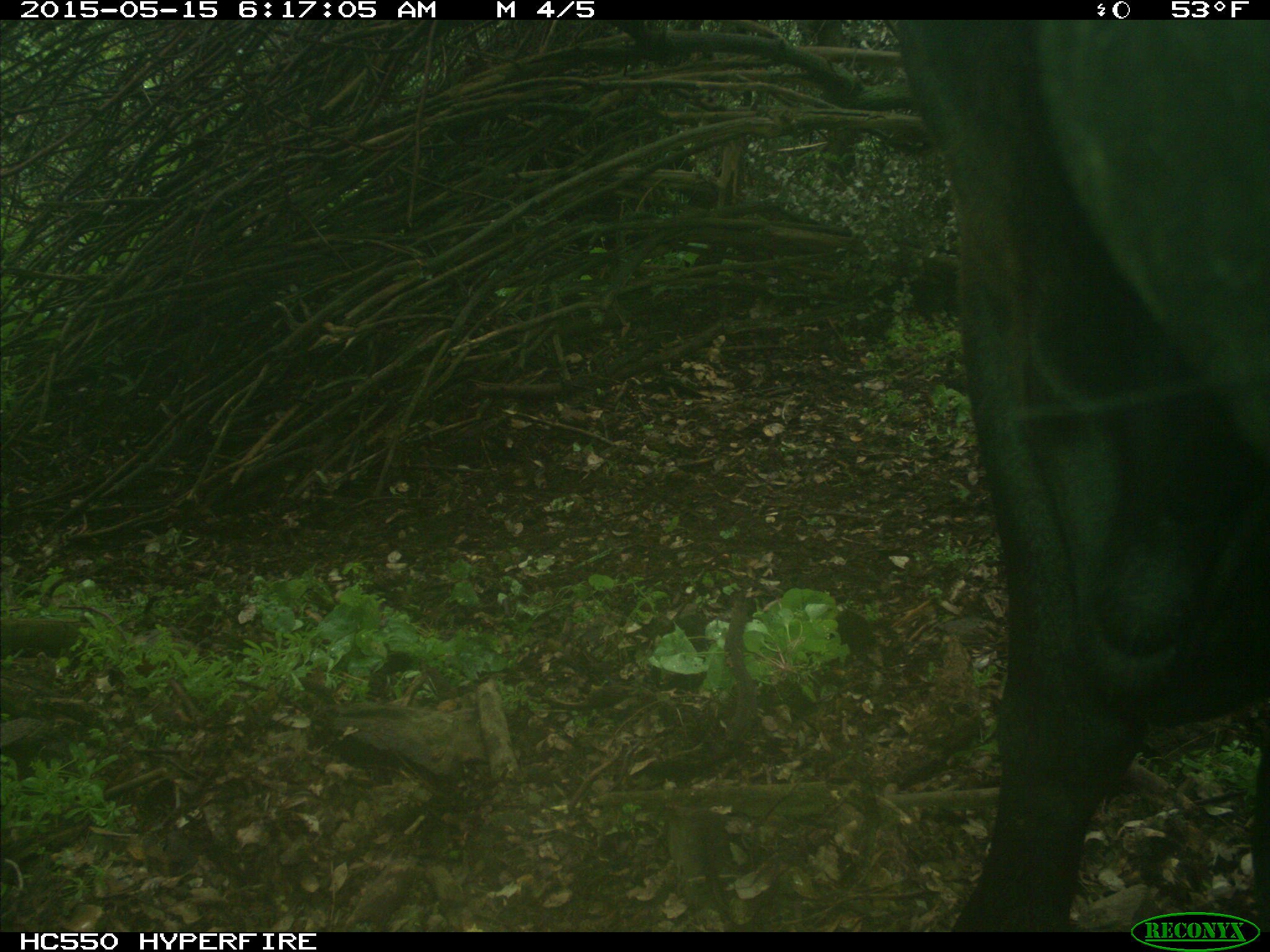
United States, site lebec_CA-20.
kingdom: Animalia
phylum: Chordata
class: Mammalia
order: Artiodactyla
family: Bovidae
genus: Bos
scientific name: Bos taurus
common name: domestic cow